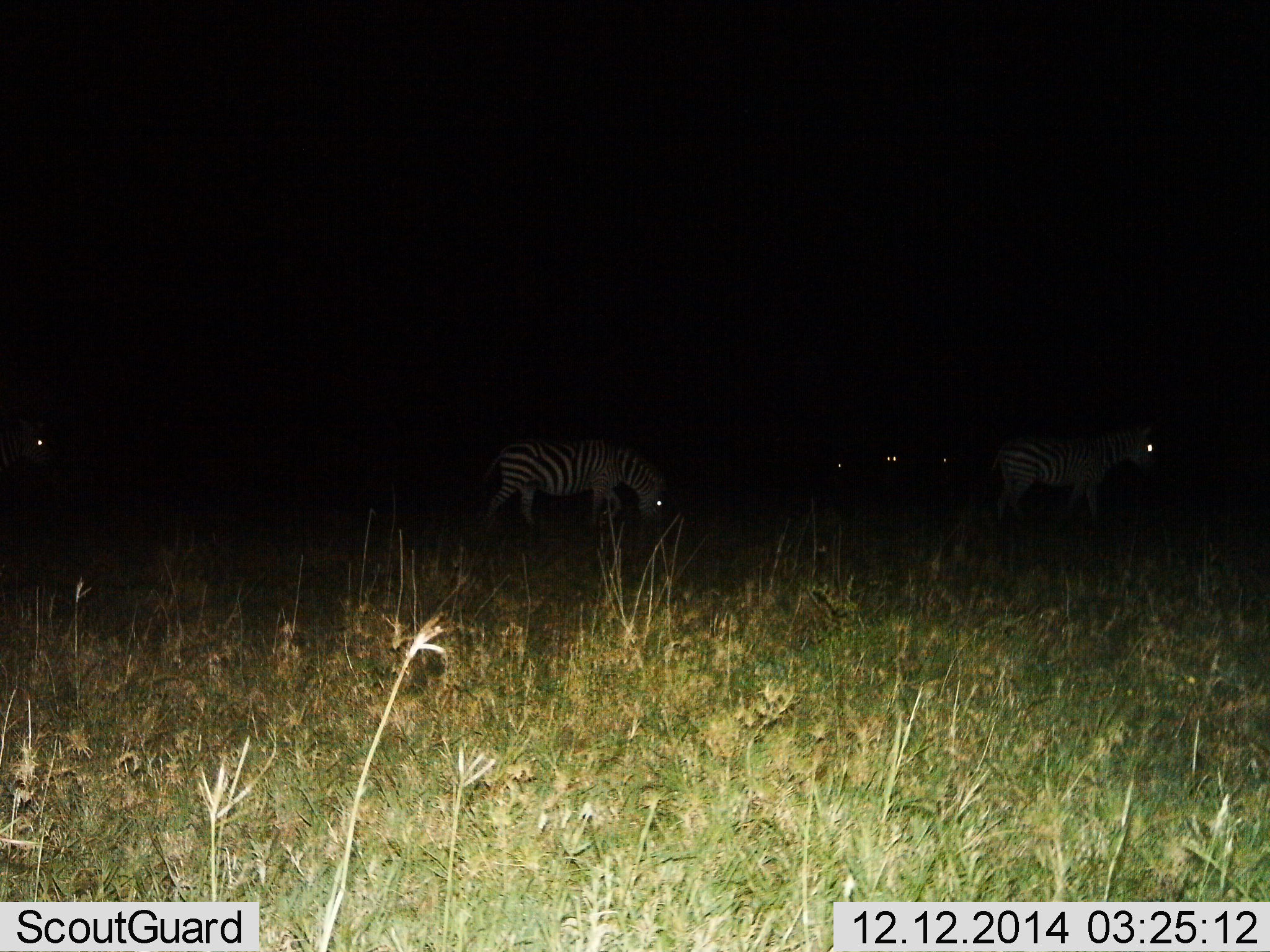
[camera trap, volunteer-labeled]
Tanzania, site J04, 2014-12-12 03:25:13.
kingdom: Animalia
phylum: Chordata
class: Mammalia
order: Perissodactyla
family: Equidae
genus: Equus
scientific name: Equus quagga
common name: plains zebra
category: zebra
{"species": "zebra (plains zebra) (Equus quagga)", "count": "6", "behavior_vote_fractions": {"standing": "70%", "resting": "10%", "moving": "40%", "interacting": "0%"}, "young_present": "0%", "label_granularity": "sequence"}